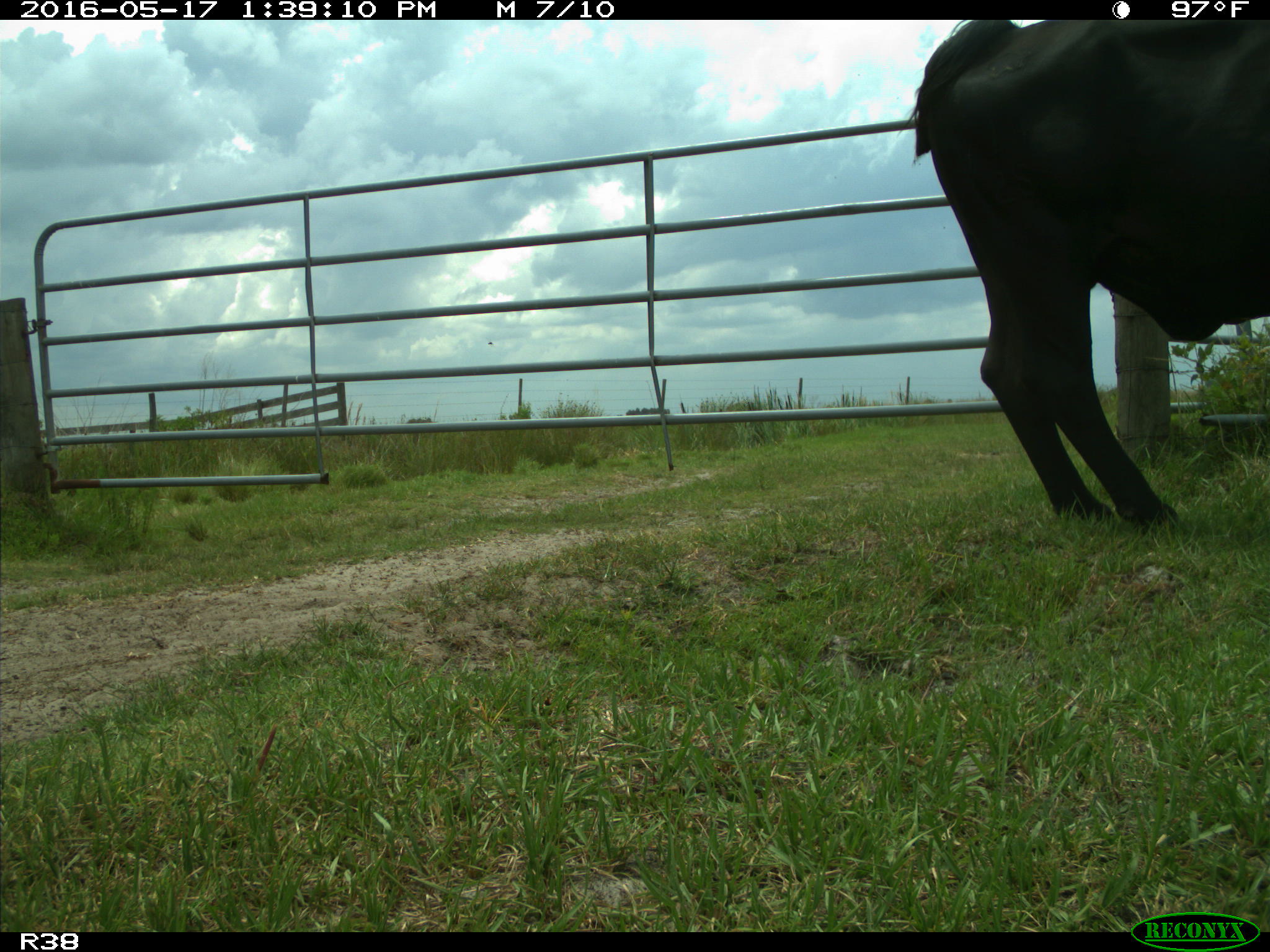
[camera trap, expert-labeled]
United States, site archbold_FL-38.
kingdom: Animalia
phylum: Chordata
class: Mammalia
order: Artiodactyla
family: Bovidae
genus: Bos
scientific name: Bos taurus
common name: domestic cow